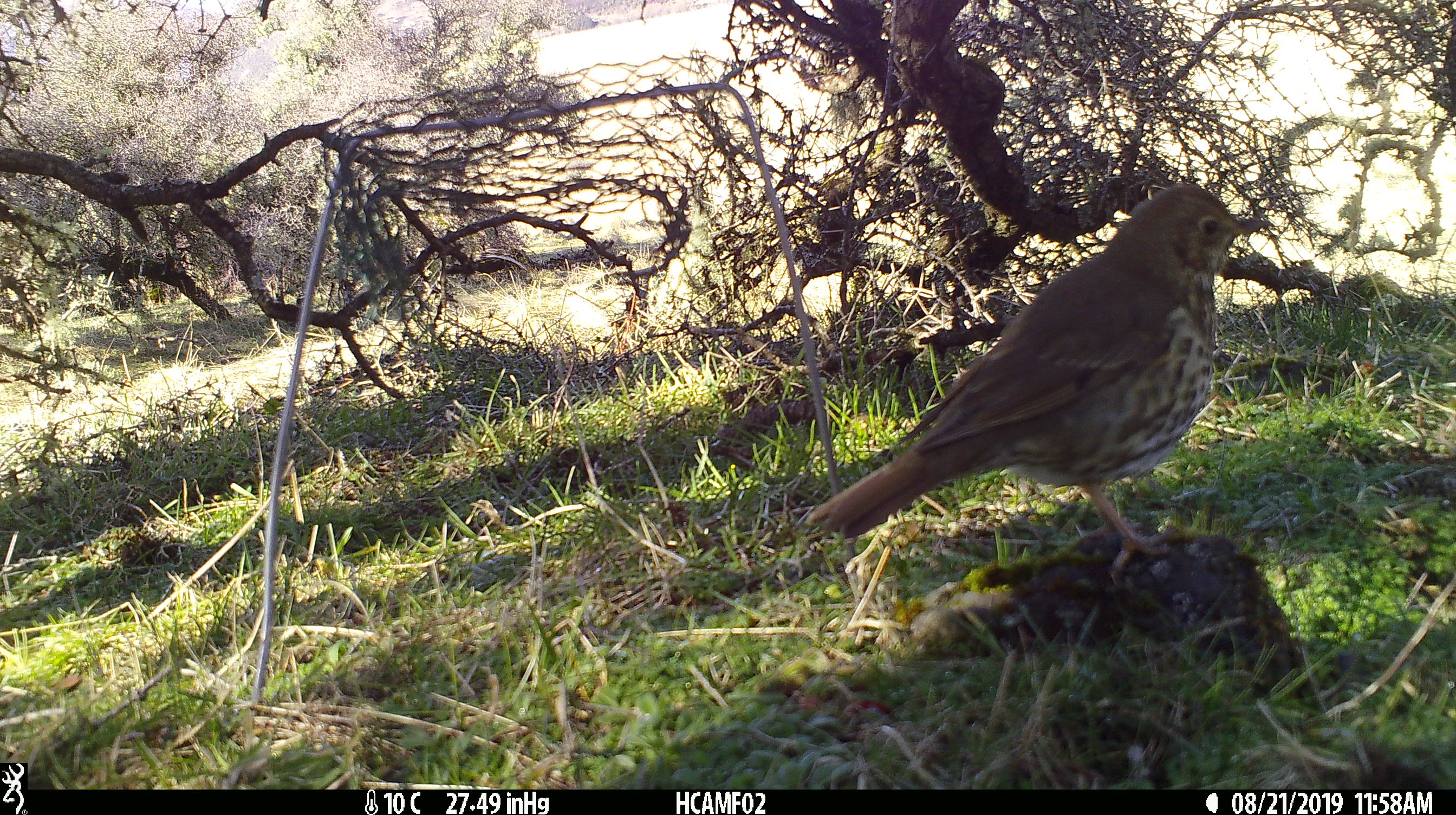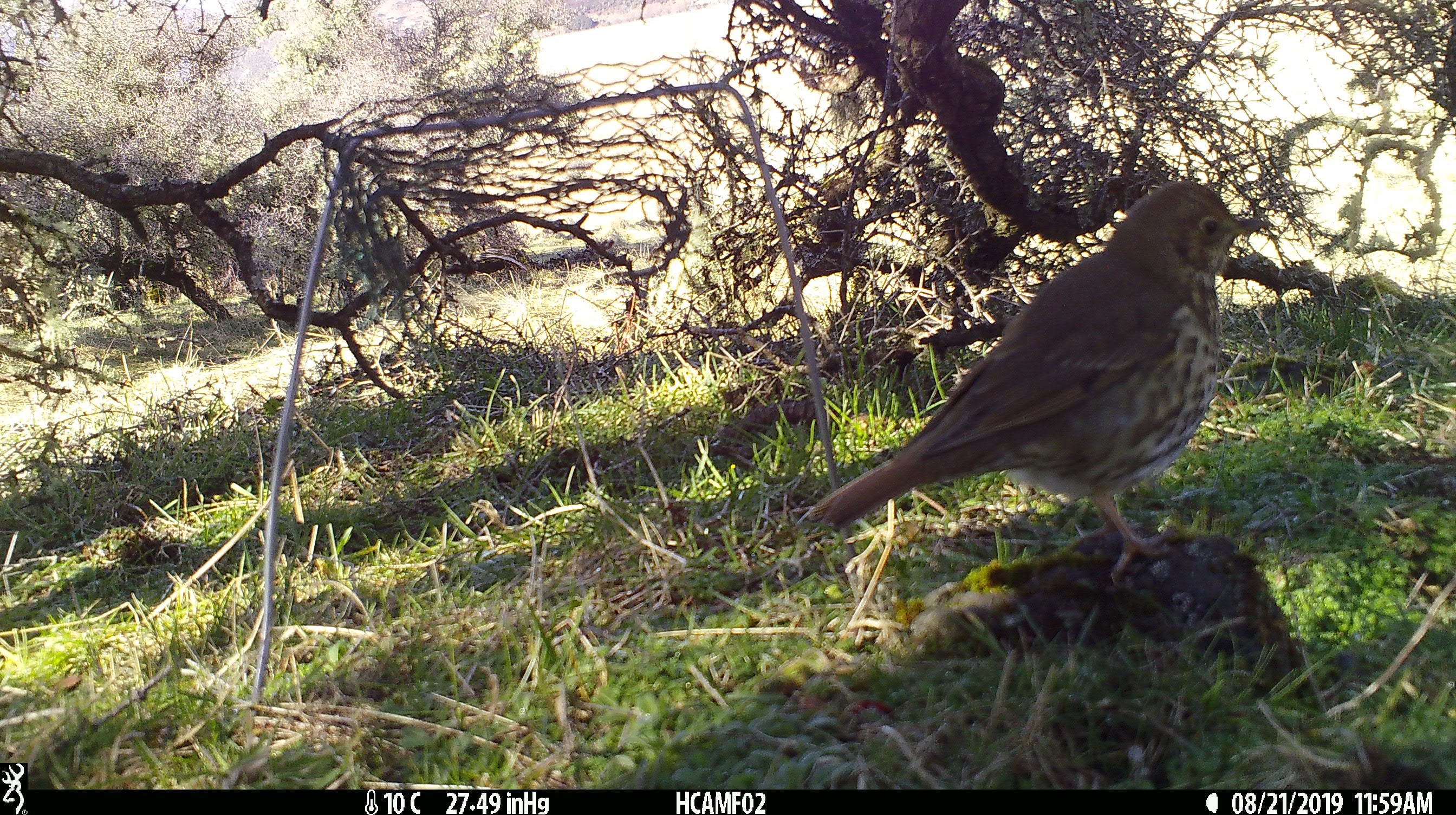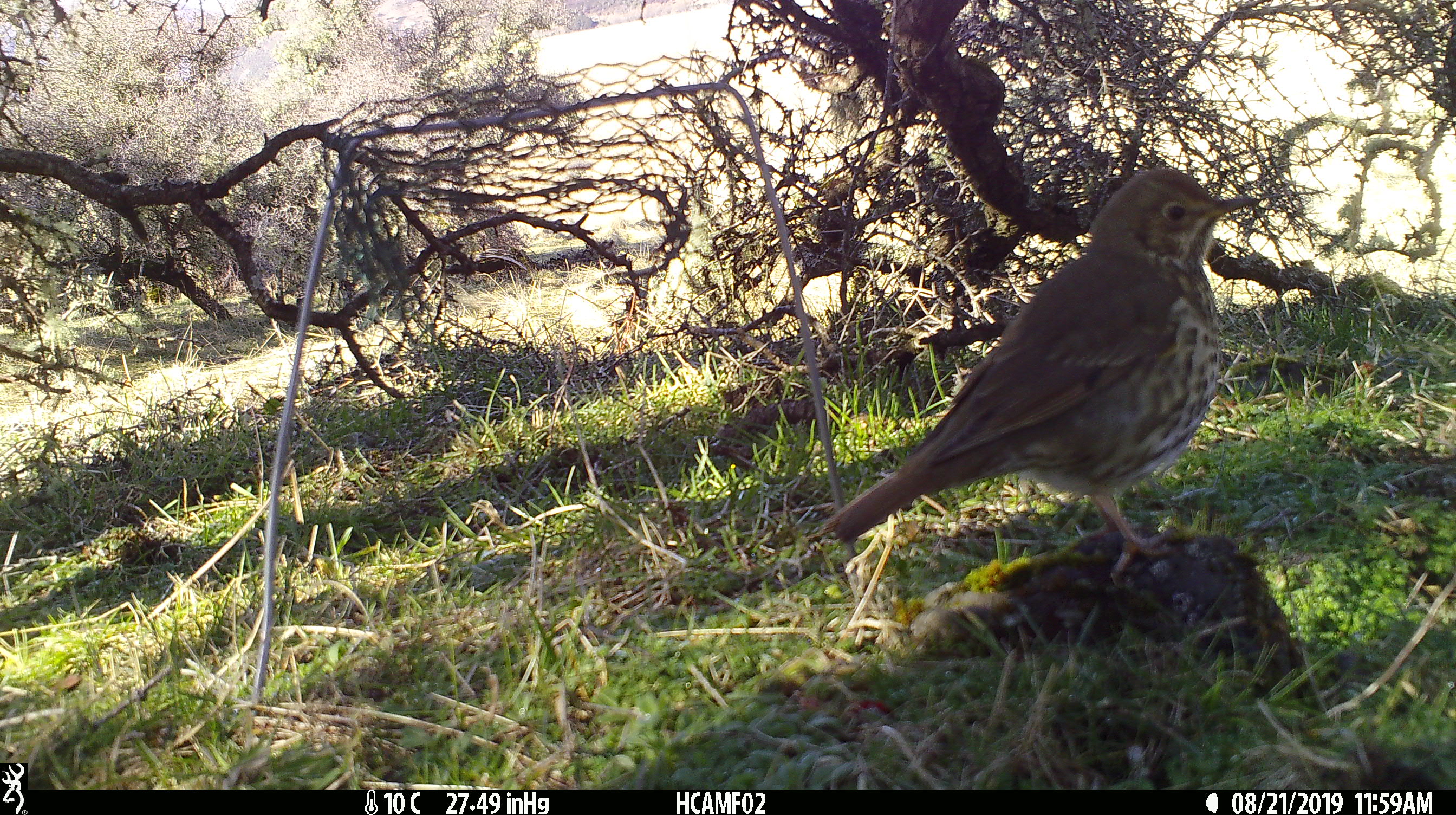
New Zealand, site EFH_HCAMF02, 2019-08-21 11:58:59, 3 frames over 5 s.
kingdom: Animalia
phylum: Chordata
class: Aves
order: Passeriformes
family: Turdidae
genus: Turdus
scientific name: Turdus philomelos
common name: song thrush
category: thrush